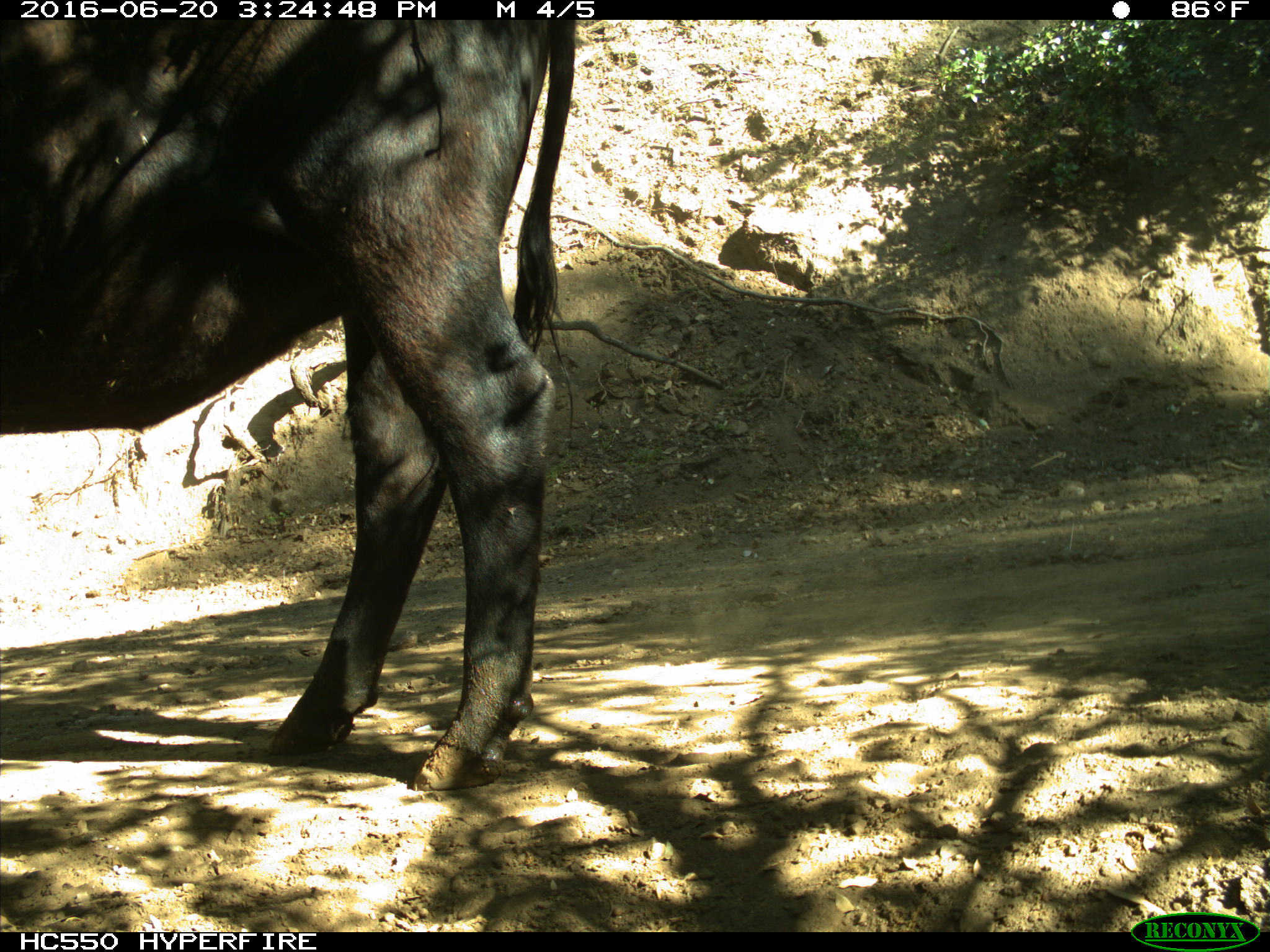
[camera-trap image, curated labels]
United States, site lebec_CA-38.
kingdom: Animalia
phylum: Chordata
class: Mammalia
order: Artiodactyla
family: Bovidae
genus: Bos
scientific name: Bos taurus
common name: domestic cow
Bos taurus (domestic cow).